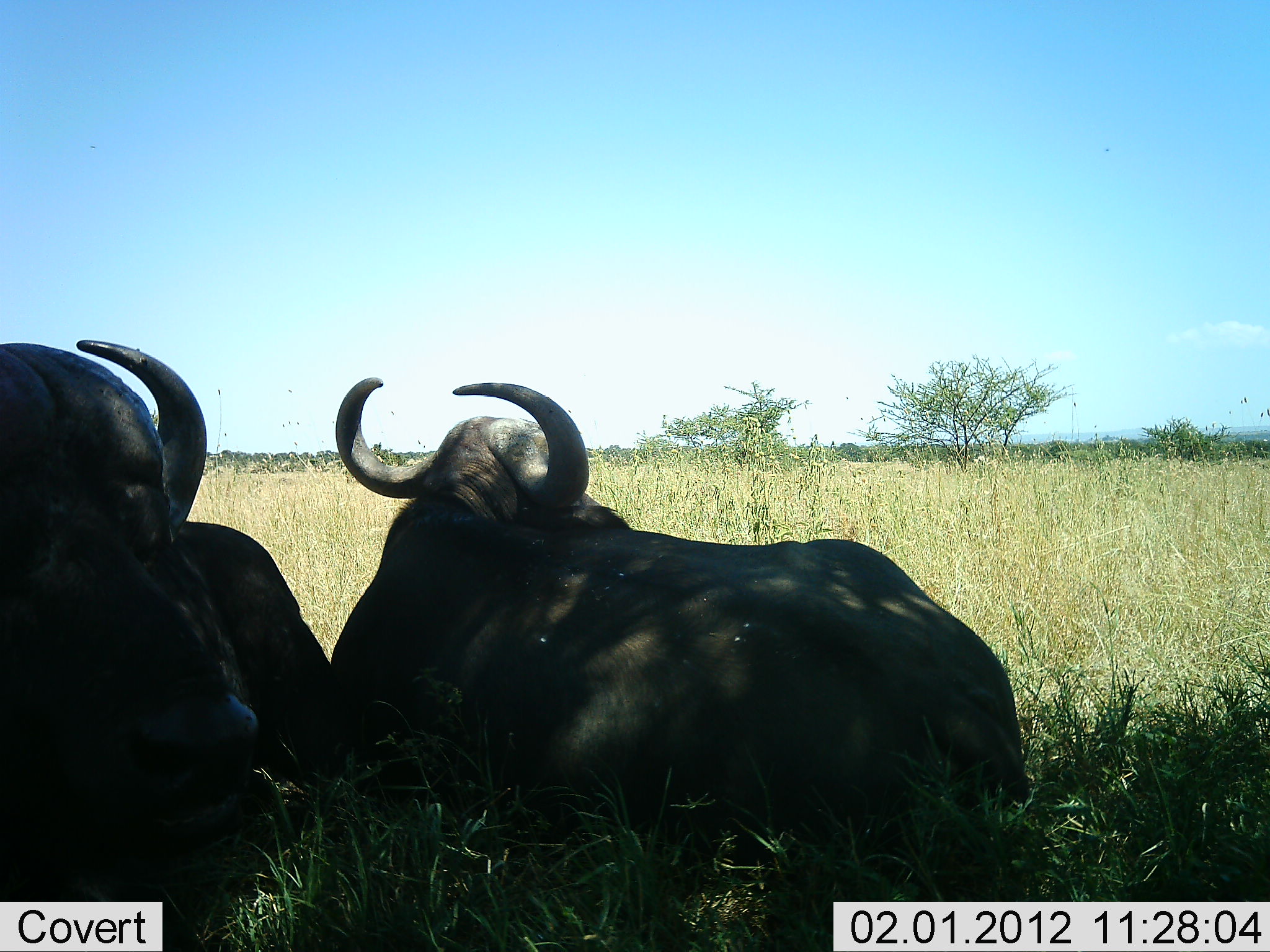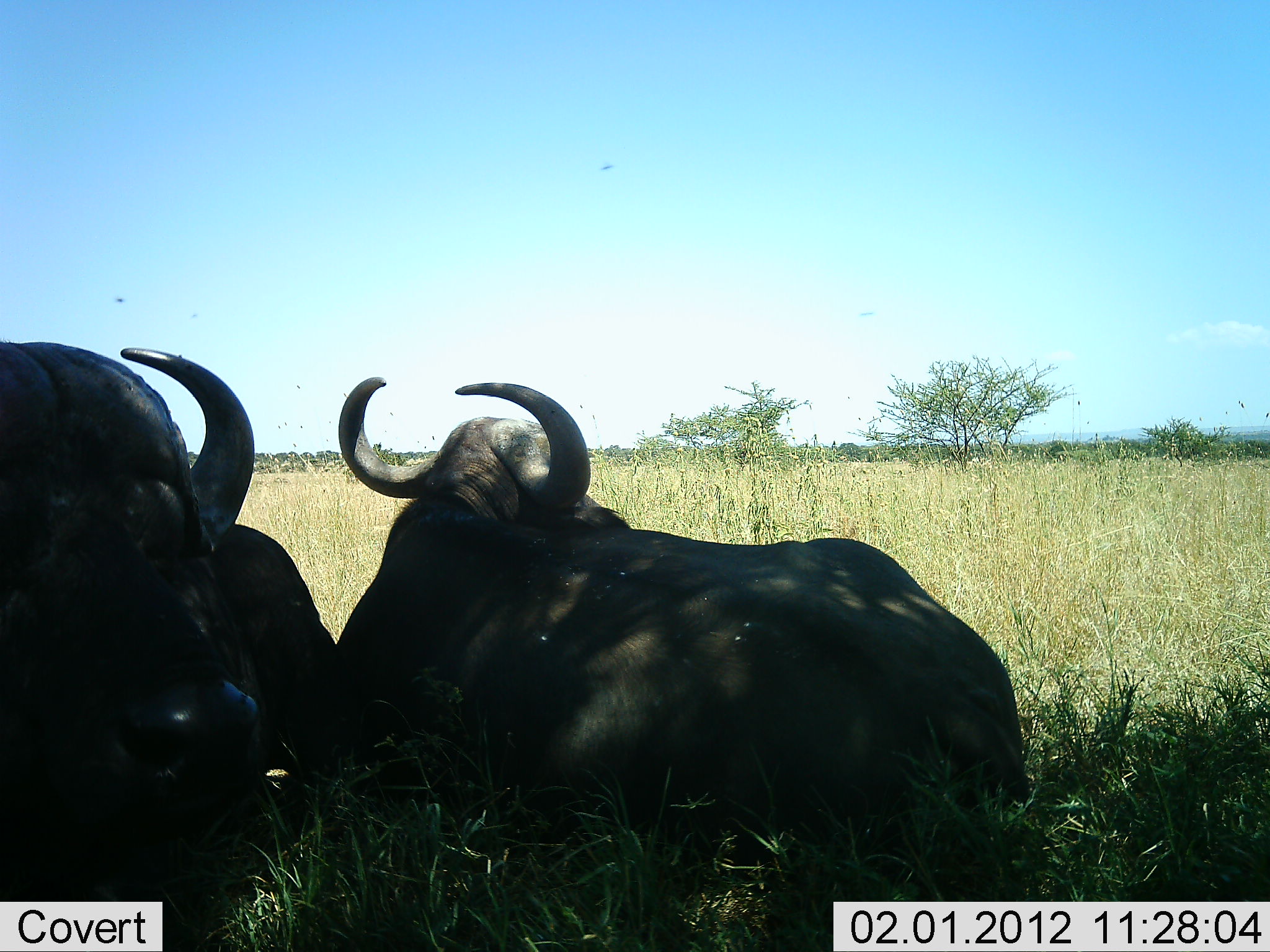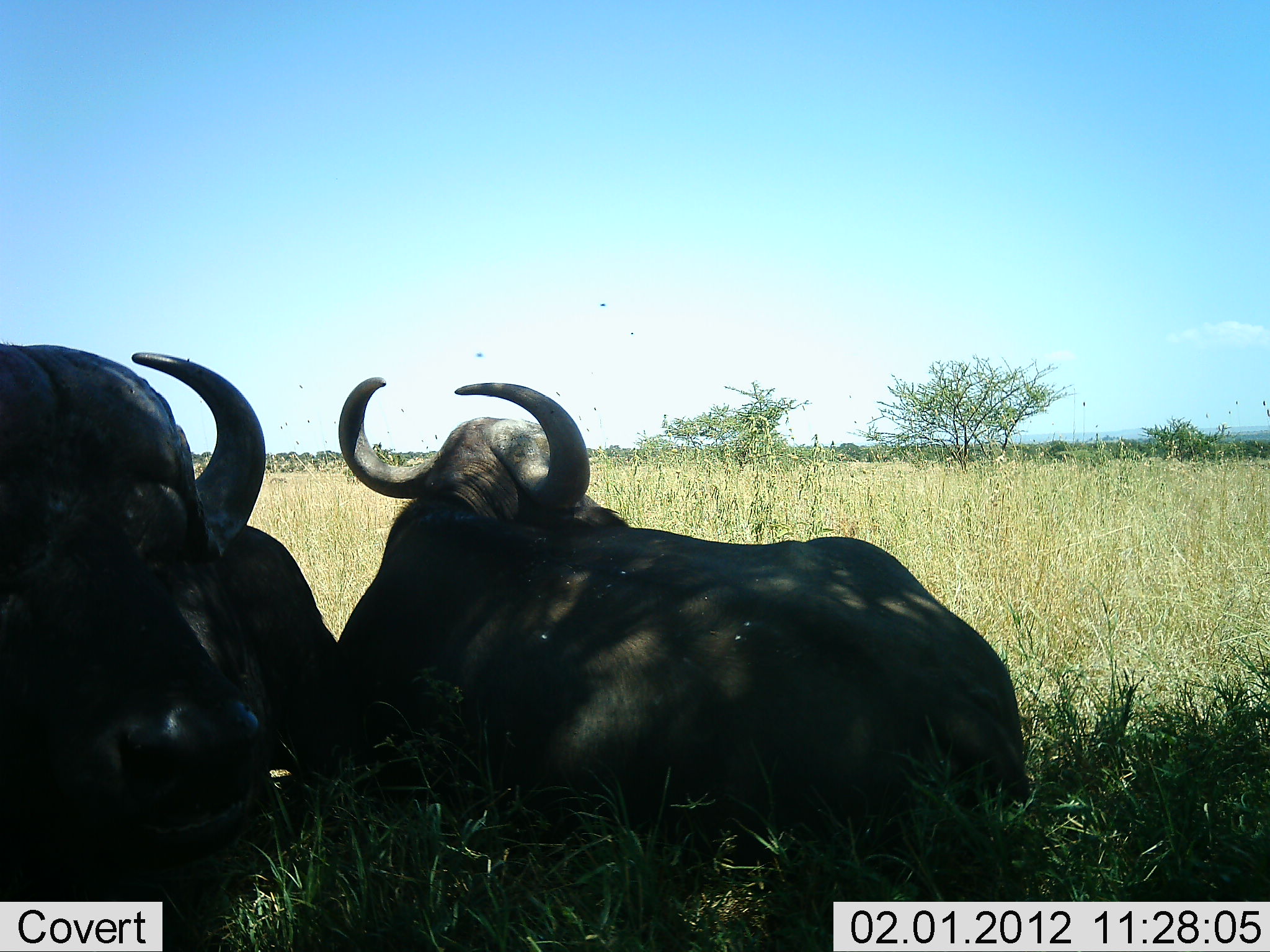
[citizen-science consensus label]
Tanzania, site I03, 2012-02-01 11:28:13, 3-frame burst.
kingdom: Animalia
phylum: Chordata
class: Mammalia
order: Artiodactyla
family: Bovidae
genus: Syncerus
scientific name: Syncerus caffer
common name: cape buffalo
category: buffalo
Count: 2.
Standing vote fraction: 0%.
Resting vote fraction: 100%.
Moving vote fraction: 0%.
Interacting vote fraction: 0%.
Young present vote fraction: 0%.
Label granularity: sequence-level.